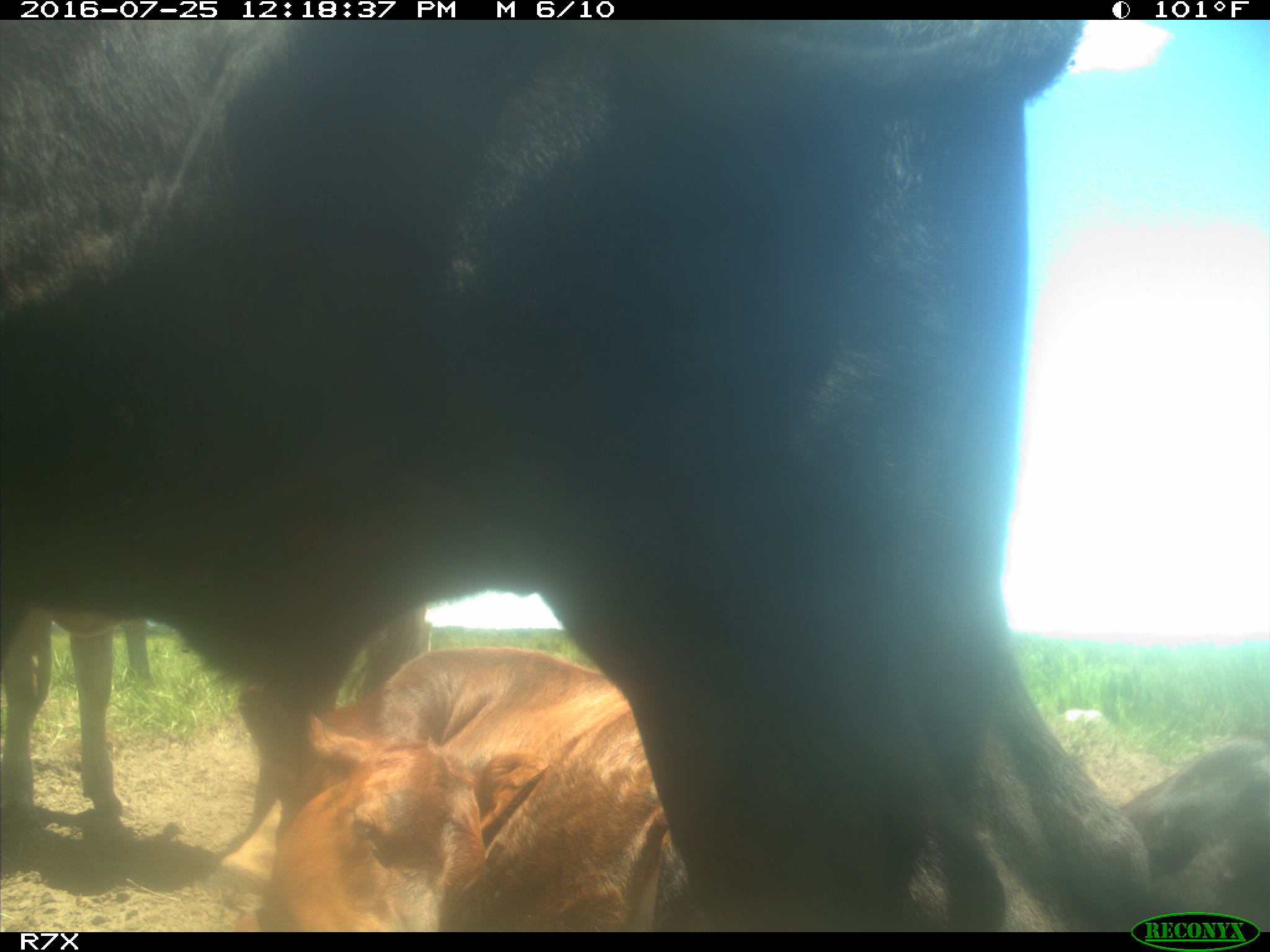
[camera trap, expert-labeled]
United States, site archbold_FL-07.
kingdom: Animalia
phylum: Chordata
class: Mammalia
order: Artiodactyla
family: Bovidae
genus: Bos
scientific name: Bos taurus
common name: domestic cow